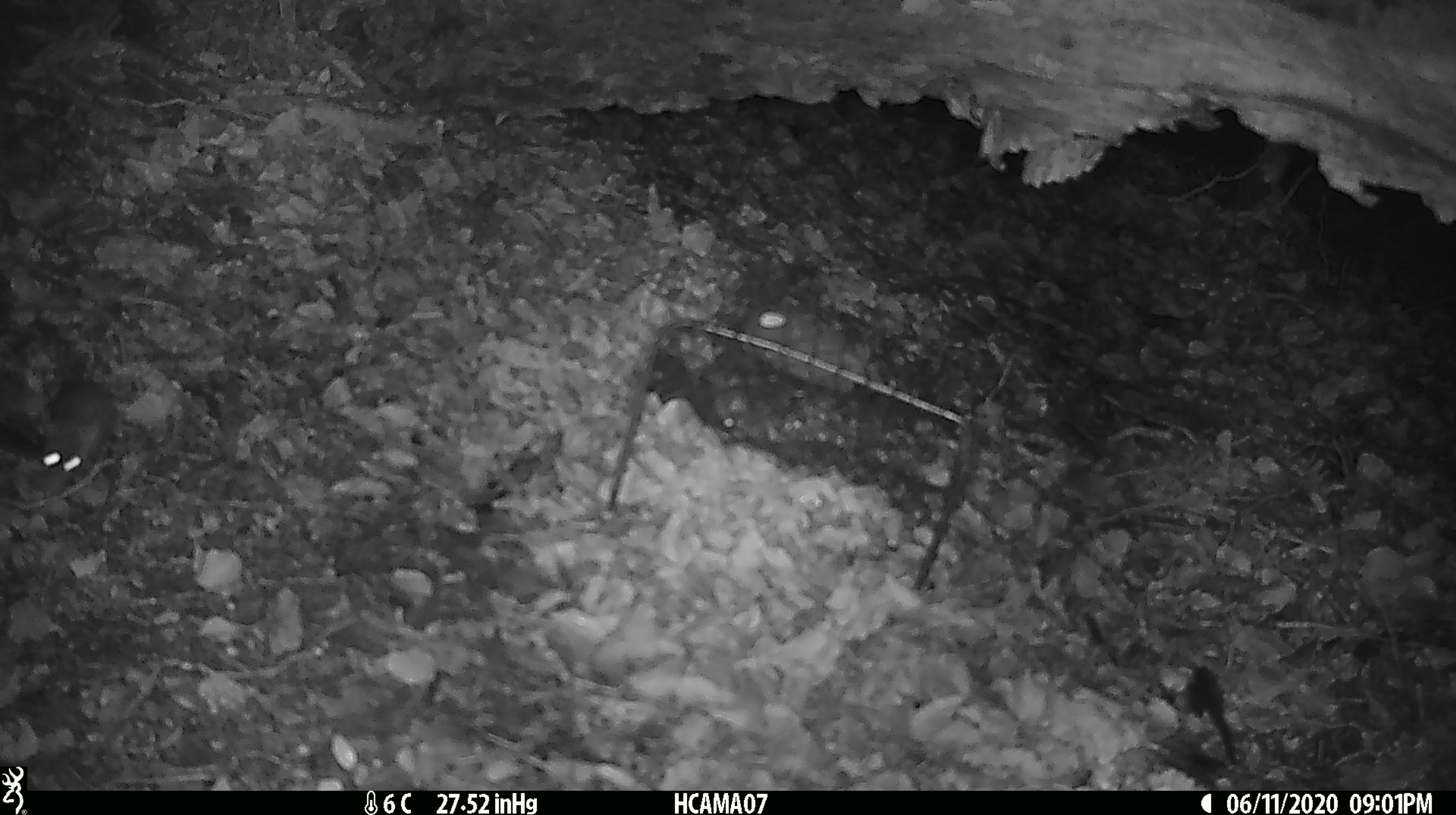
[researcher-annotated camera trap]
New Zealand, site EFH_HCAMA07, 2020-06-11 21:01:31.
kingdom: Animalia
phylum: Chordata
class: Mammalia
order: Rodentia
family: Muridae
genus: Mus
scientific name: Mus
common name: mouse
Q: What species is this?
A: Mouse (Mus).